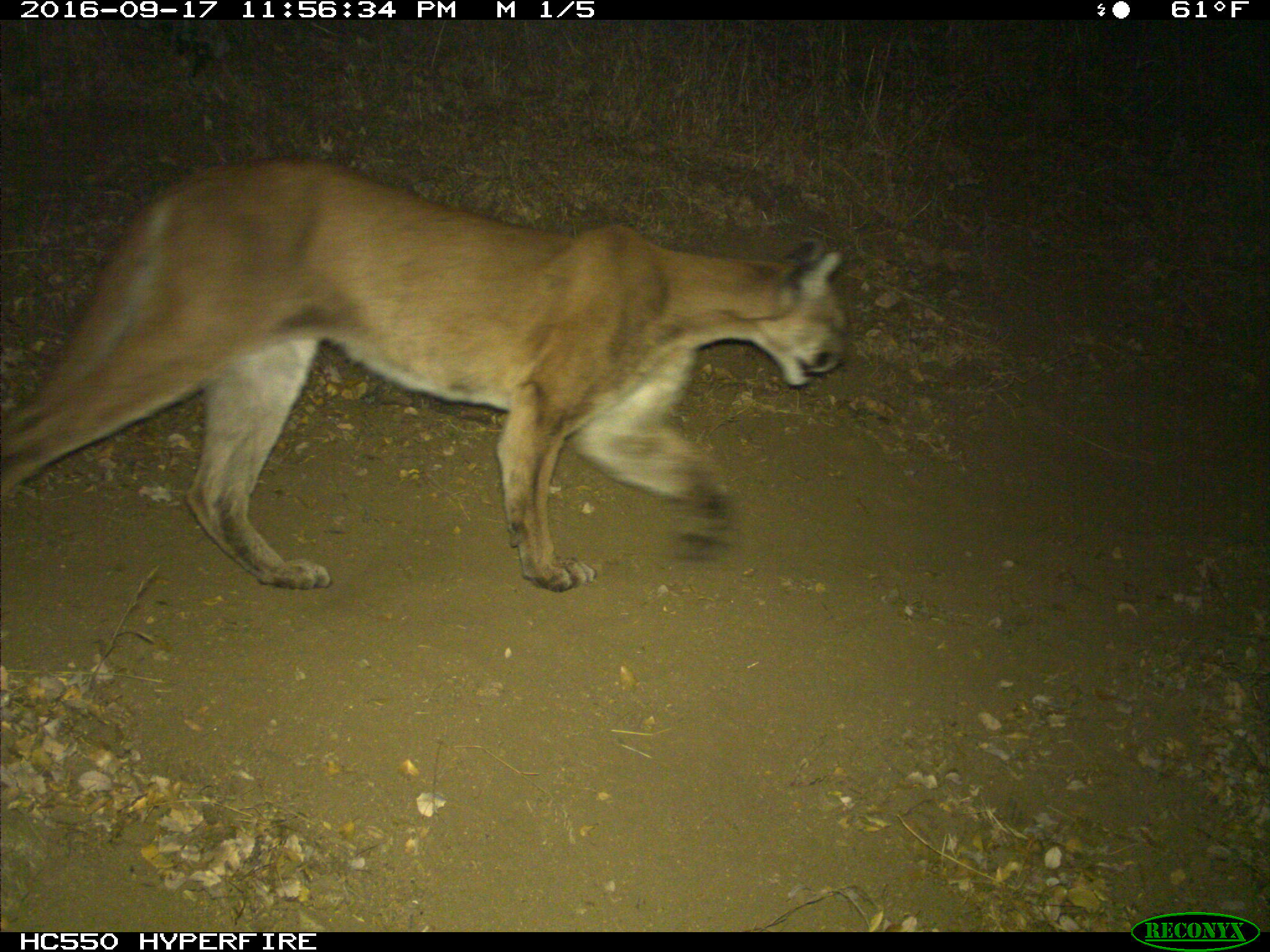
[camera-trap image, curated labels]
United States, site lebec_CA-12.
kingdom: Animalia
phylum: Chordata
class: Mammalia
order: Carnivora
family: Felidae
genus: Puma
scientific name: Puma concolor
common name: mountain lion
Puma concolor (mountain lion).